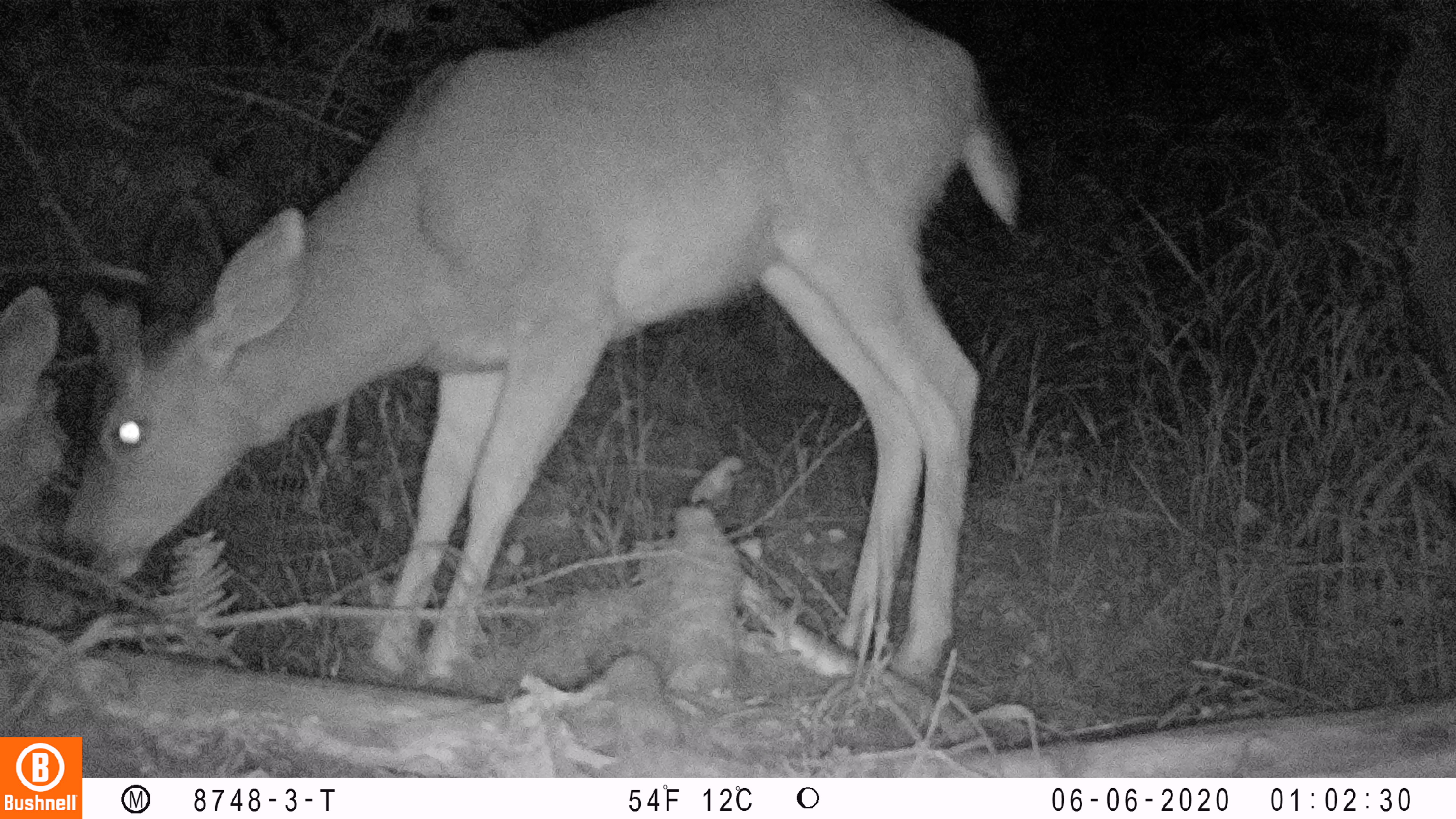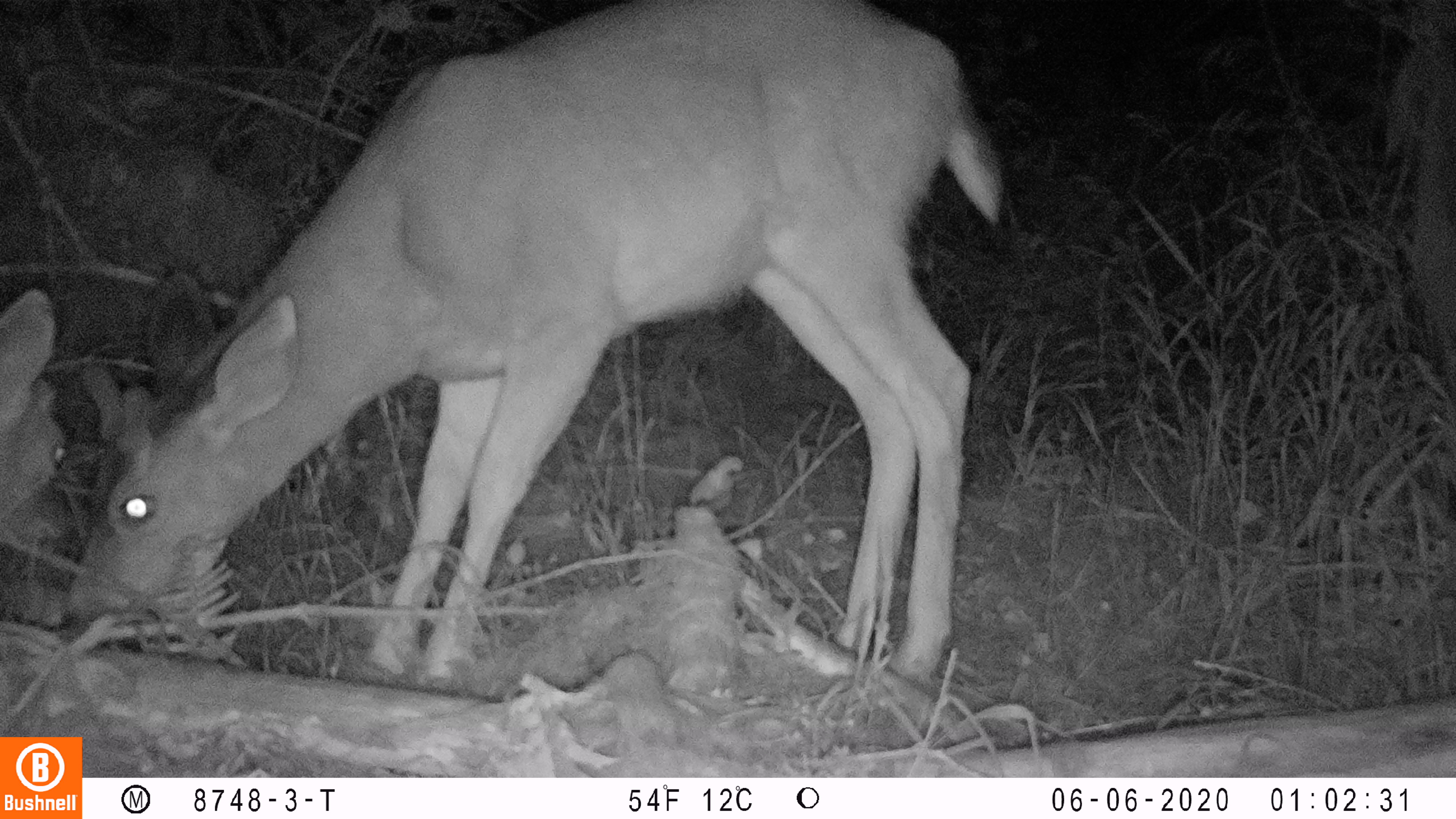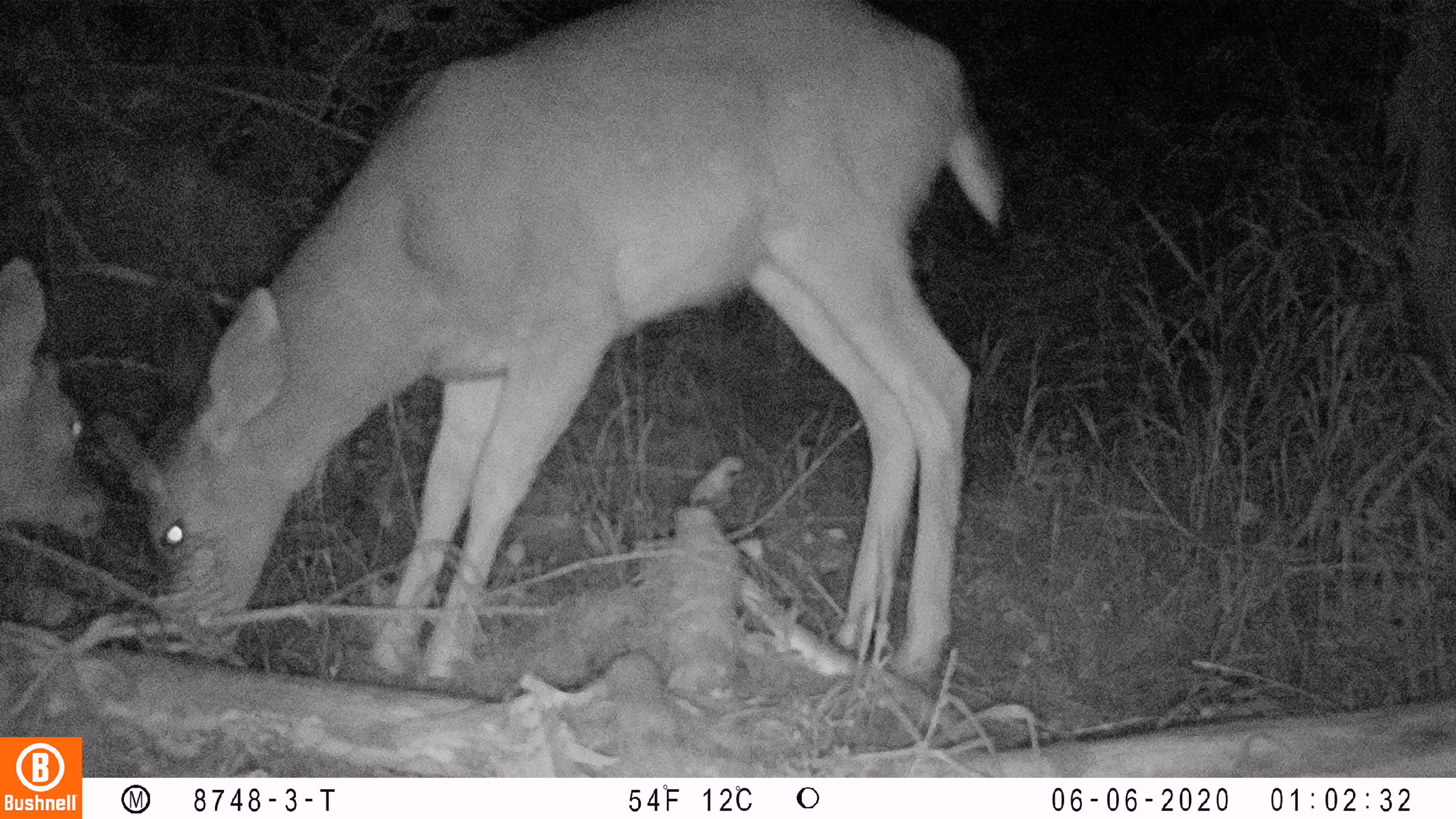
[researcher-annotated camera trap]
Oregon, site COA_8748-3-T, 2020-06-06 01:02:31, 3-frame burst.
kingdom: Animalia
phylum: Chordata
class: Mammalia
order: Artiodactyla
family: Cervidae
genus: Odocoileus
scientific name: Odocoileus hemionus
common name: black-tailed deer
Black-tailed deer (Odocoileus hemionus).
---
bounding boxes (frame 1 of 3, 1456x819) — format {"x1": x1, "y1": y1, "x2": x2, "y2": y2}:
black-tailed deer: {"x1": 50, "y1": 0, "x2": 1028, "y2": 674}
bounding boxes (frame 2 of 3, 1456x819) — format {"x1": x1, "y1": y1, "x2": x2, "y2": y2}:
black-tailed deer: {"x1": 59, "y1": 1, "x2": 1017, "y2": 677}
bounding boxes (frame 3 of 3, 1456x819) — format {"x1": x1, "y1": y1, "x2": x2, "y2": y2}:
black-tailed deer: {"x1": 0, "y1": 2, "x2": 1009, "y2": 674}